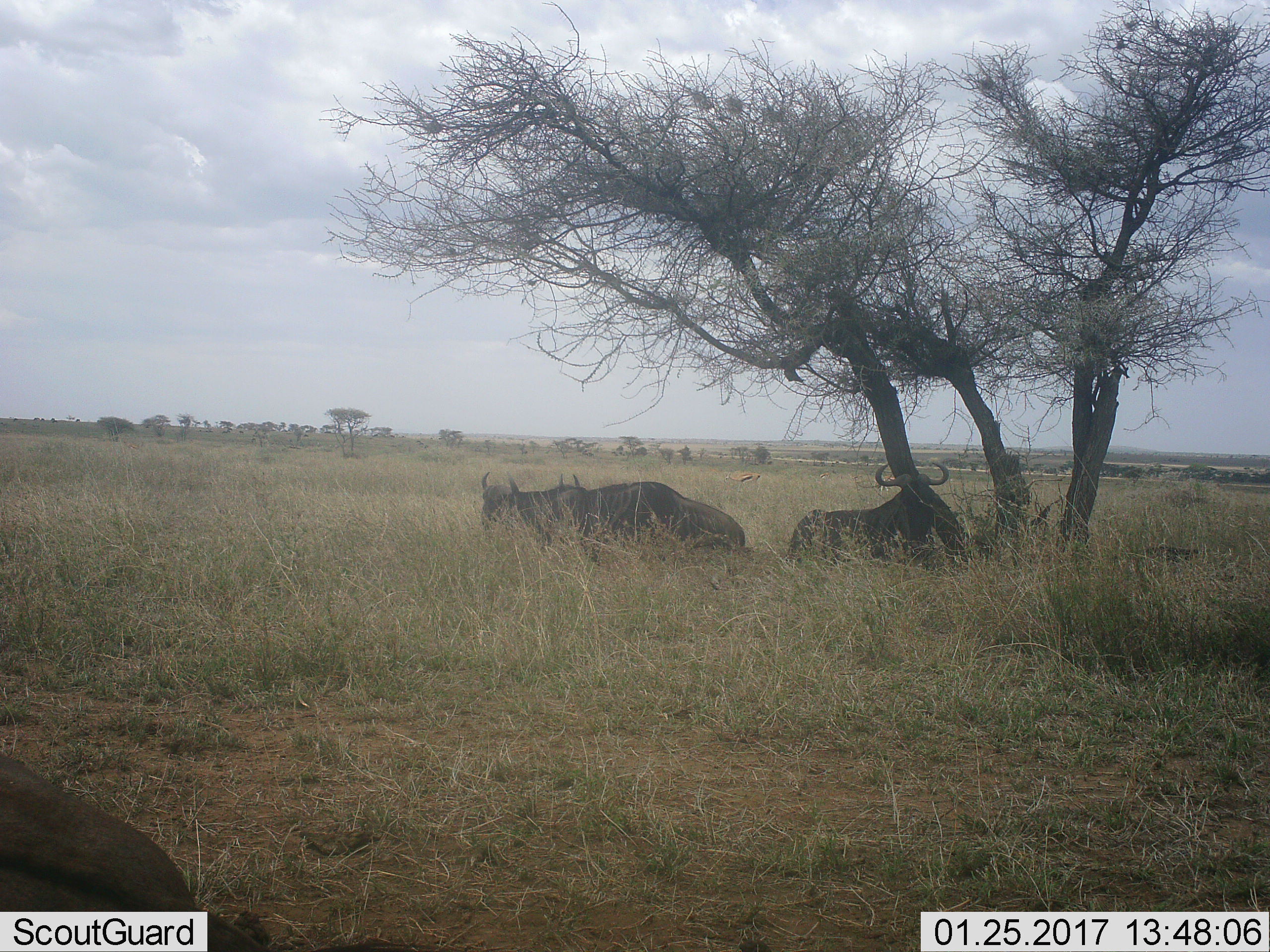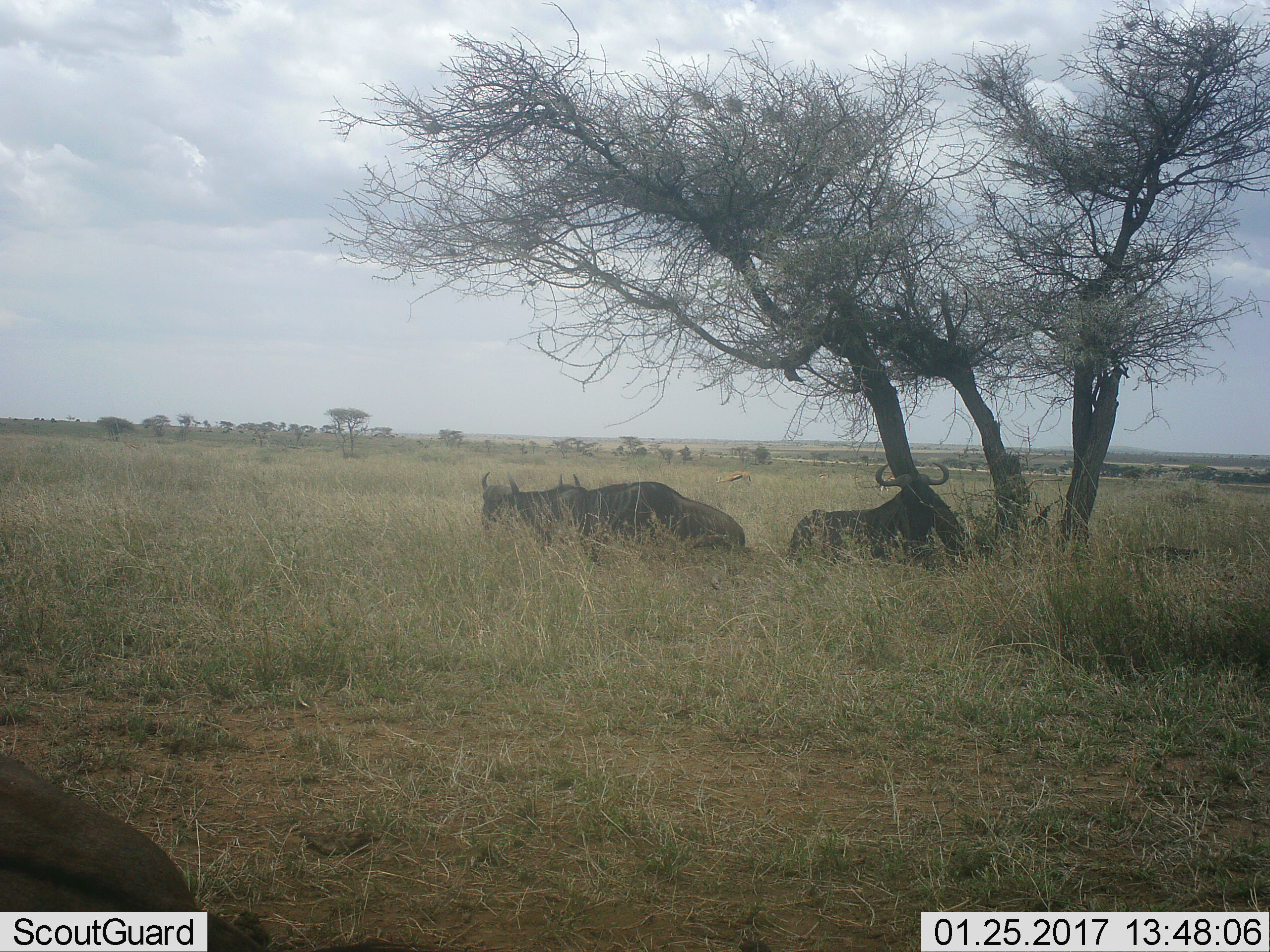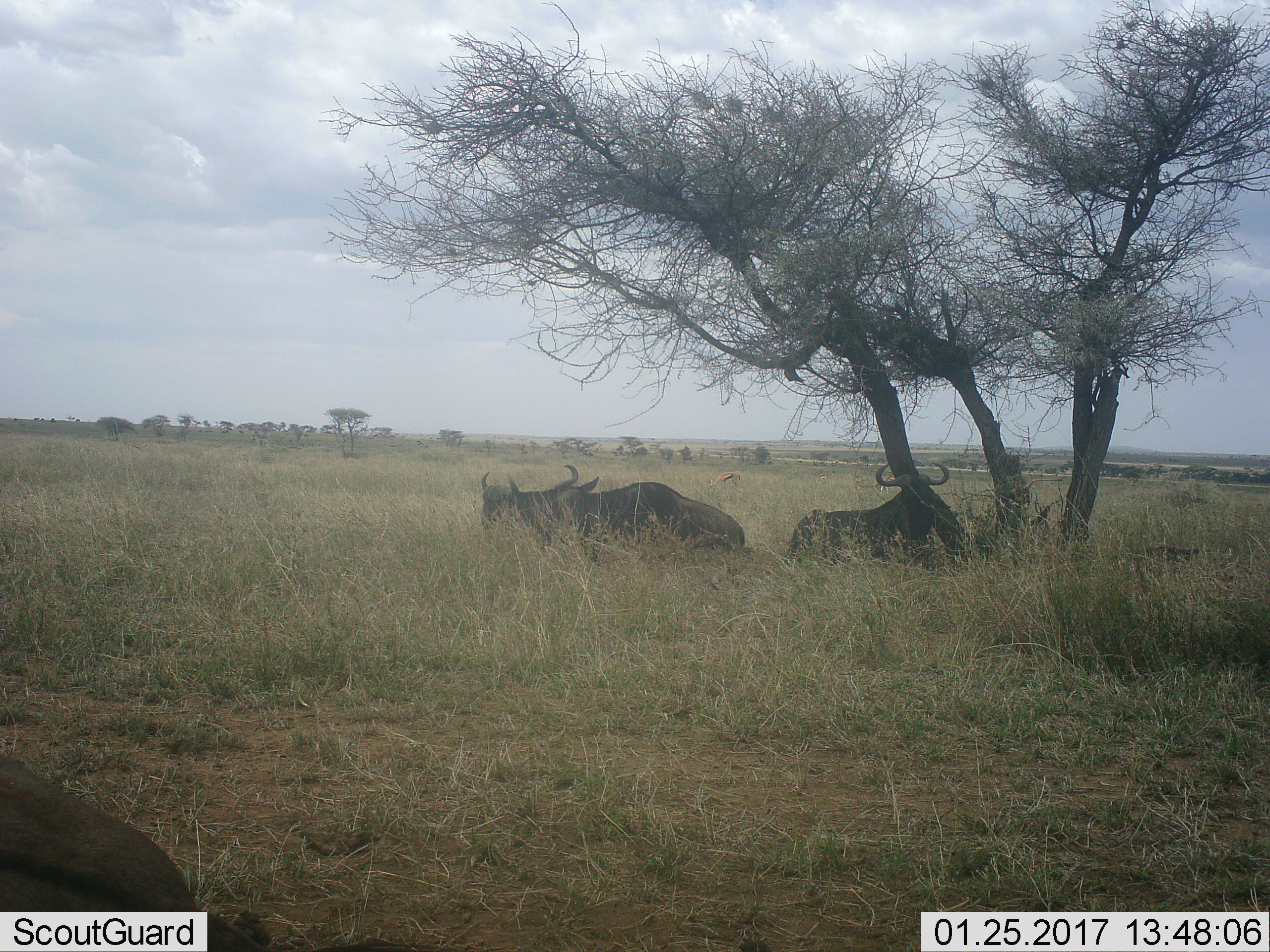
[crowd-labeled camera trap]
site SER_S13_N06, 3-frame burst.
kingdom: Animalia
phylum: Chordata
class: Mammalia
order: Artiodactyla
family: Bovidae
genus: Eudorcas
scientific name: Eudorcas thomsonii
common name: thomson's gazelle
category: gazellethomsons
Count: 3.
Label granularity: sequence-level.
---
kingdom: Animalia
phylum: Chordata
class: Mammalia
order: Artiodactyla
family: Bovidae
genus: Connochaetes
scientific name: Connochaetes taurinus taurinus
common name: blue wildebeest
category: wildebeestblue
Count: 4.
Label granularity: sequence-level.